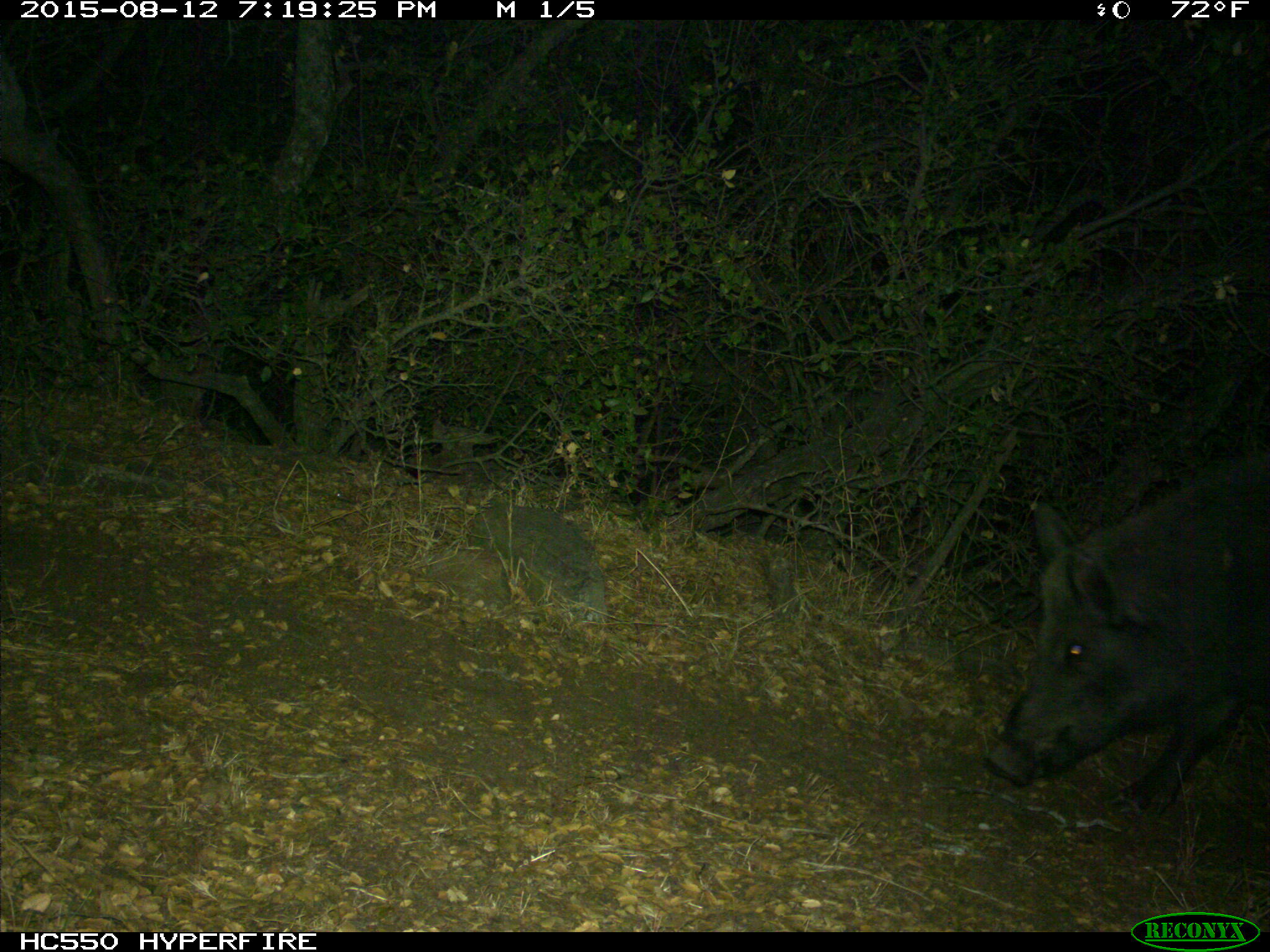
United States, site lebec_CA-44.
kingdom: Animalia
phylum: Chordata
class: Mammalia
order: Artiodactyla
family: Suidae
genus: Sus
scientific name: Sus scrofa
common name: wild boar